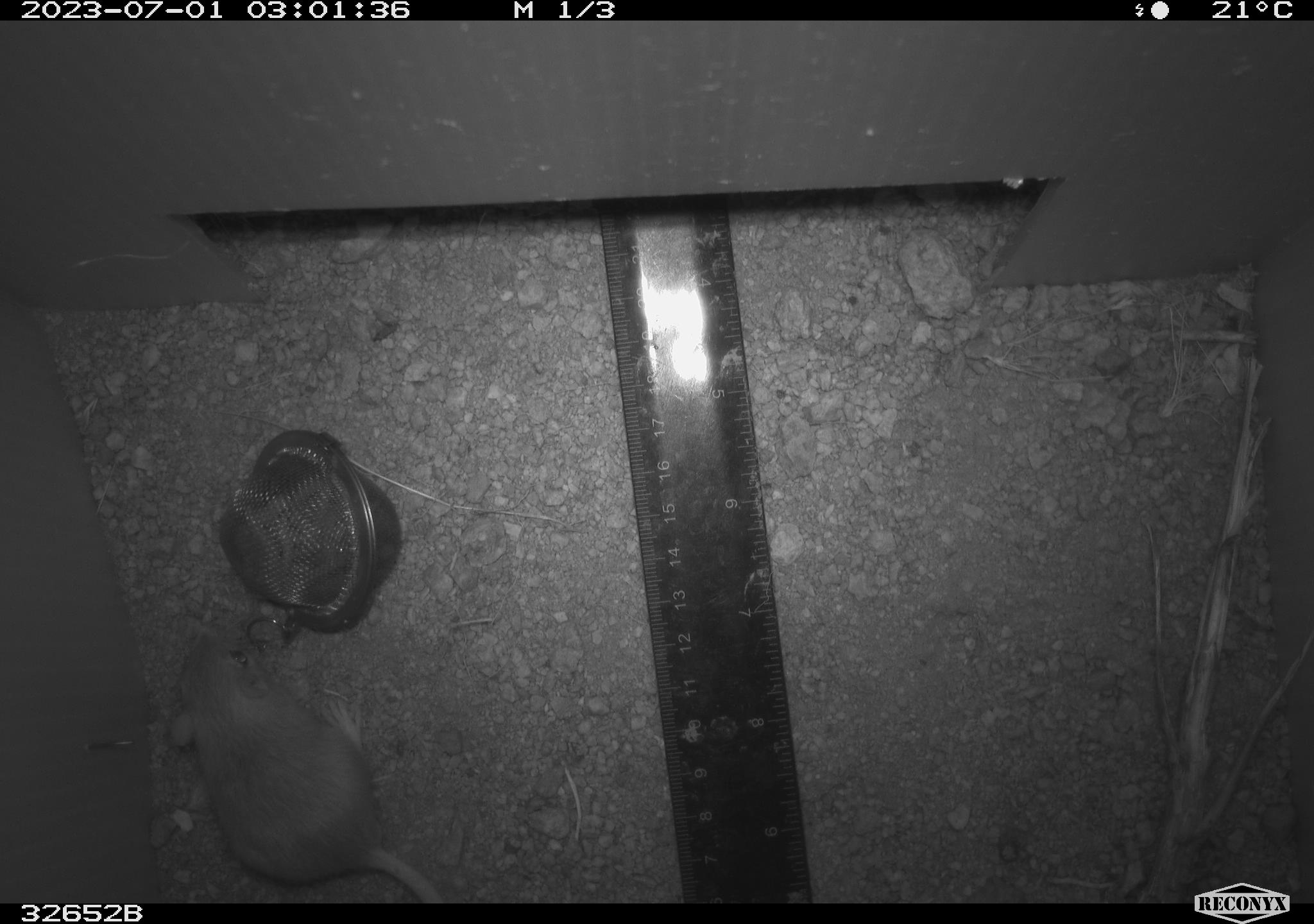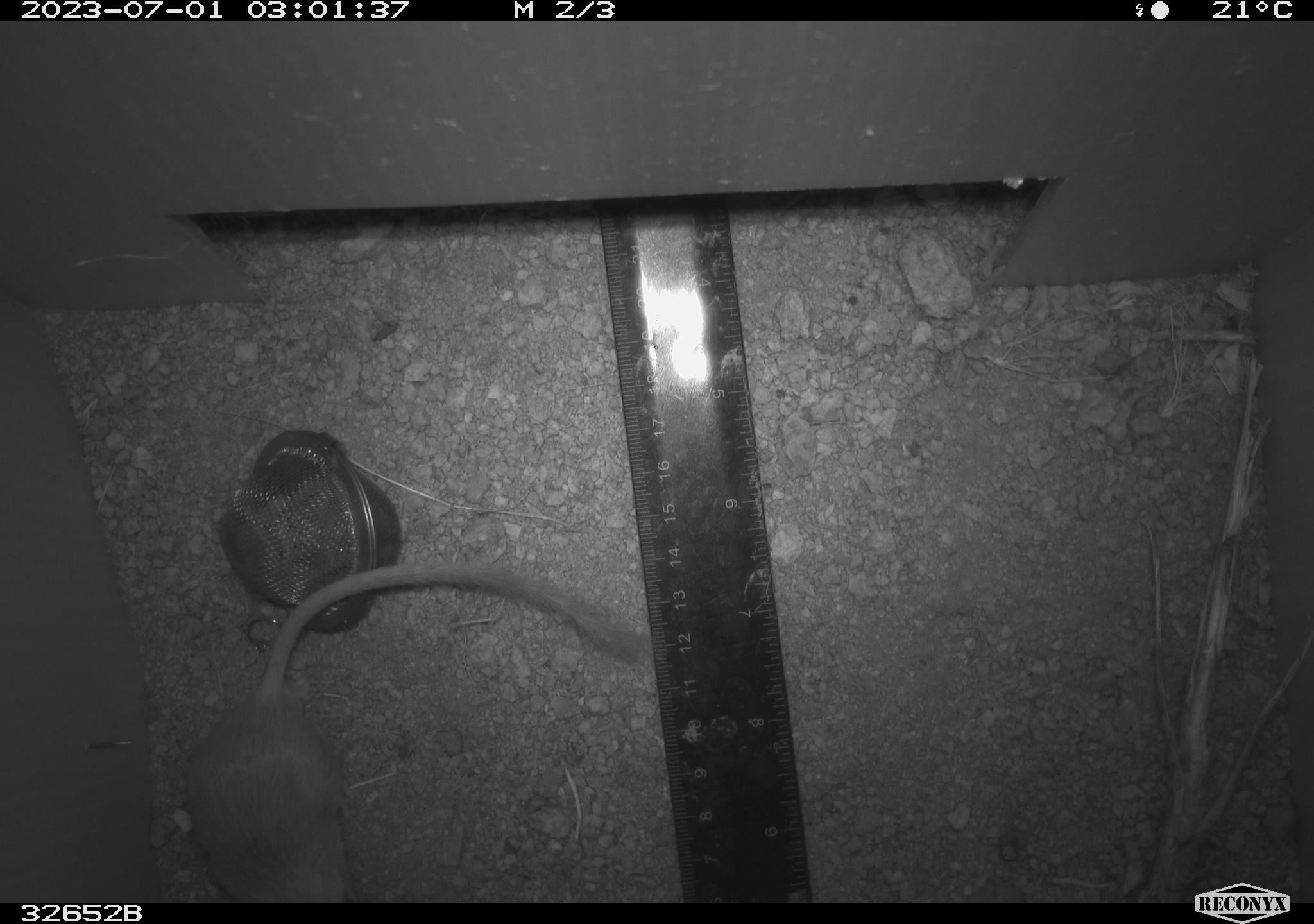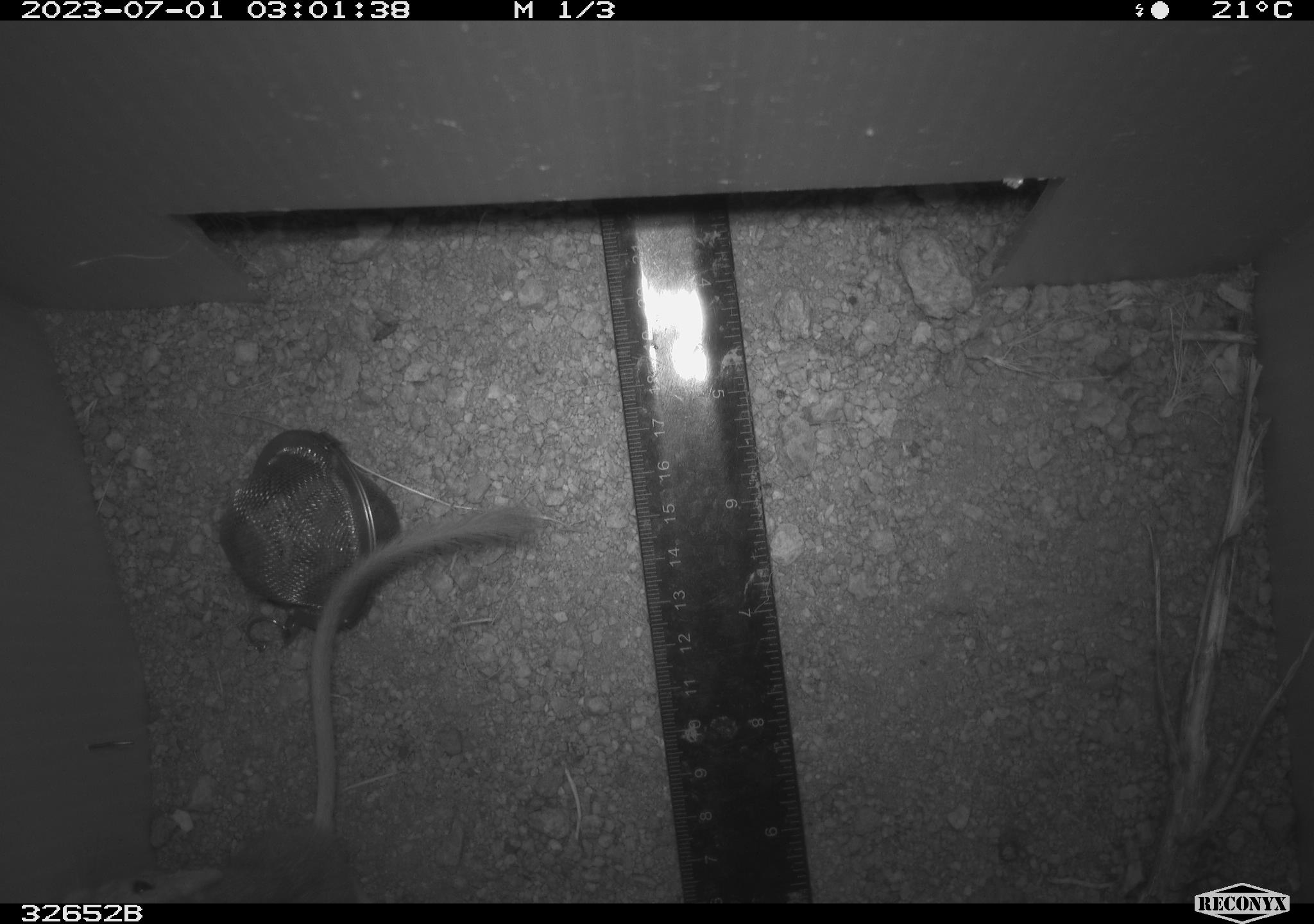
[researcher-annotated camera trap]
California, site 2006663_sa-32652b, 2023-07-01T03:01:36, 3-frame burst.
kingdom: Animalia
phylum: Chordata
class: Mammalia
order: Rodentia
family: Heteromyidae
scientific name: Heteromyidae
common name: kangaroo rats and pocket mice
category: heteromyidae family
Heteromyidae family (kangaroo rats and pocket mice) (Heteromyidae).